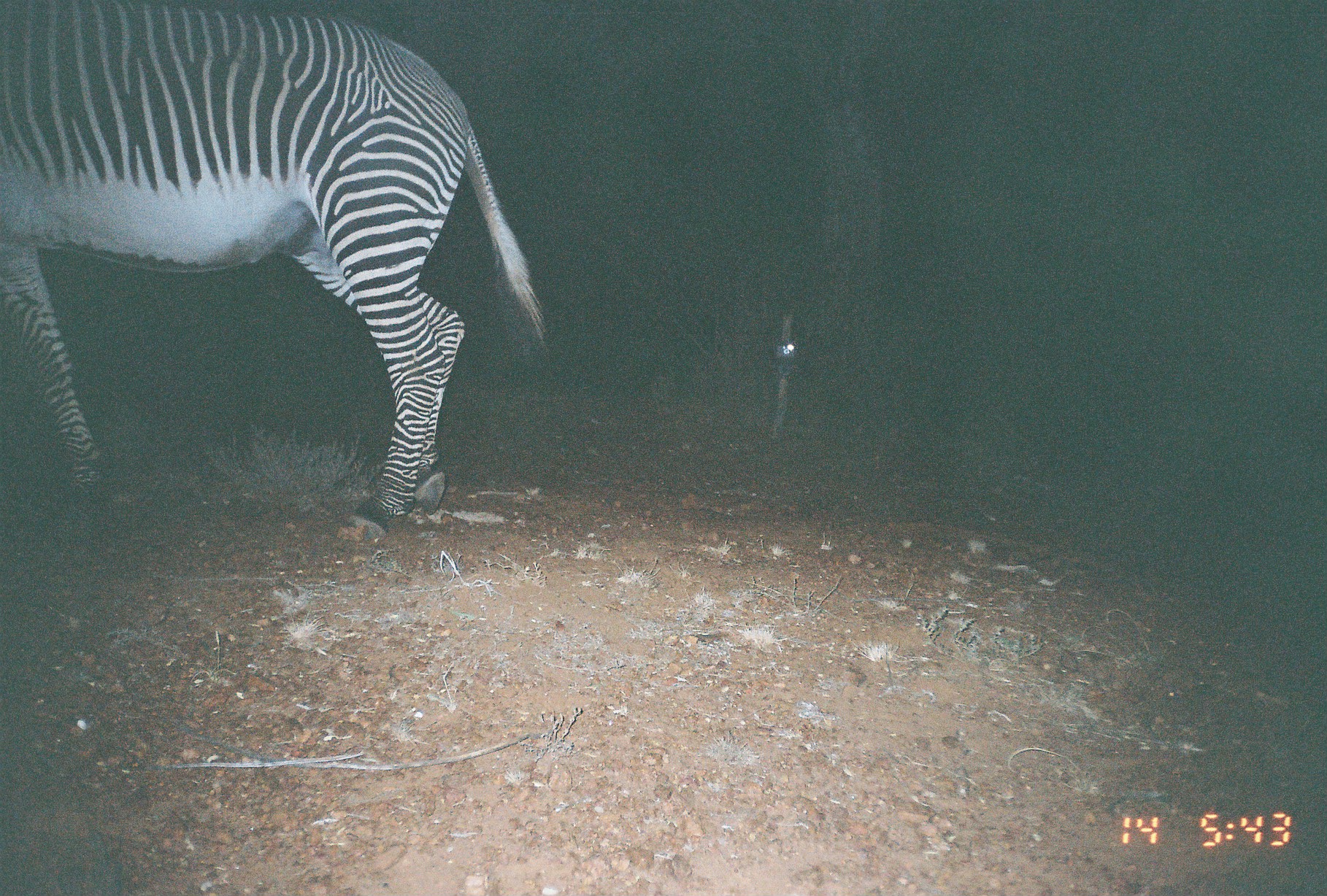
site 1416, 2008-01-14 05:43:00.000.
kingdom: Animalia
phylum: Chordata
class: Mammalia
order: Perissodactyla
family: Equidae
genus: Equus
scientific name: Equus grevyi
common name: grévy's zebra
Equus grevyi (grévy's zebra), count 1.